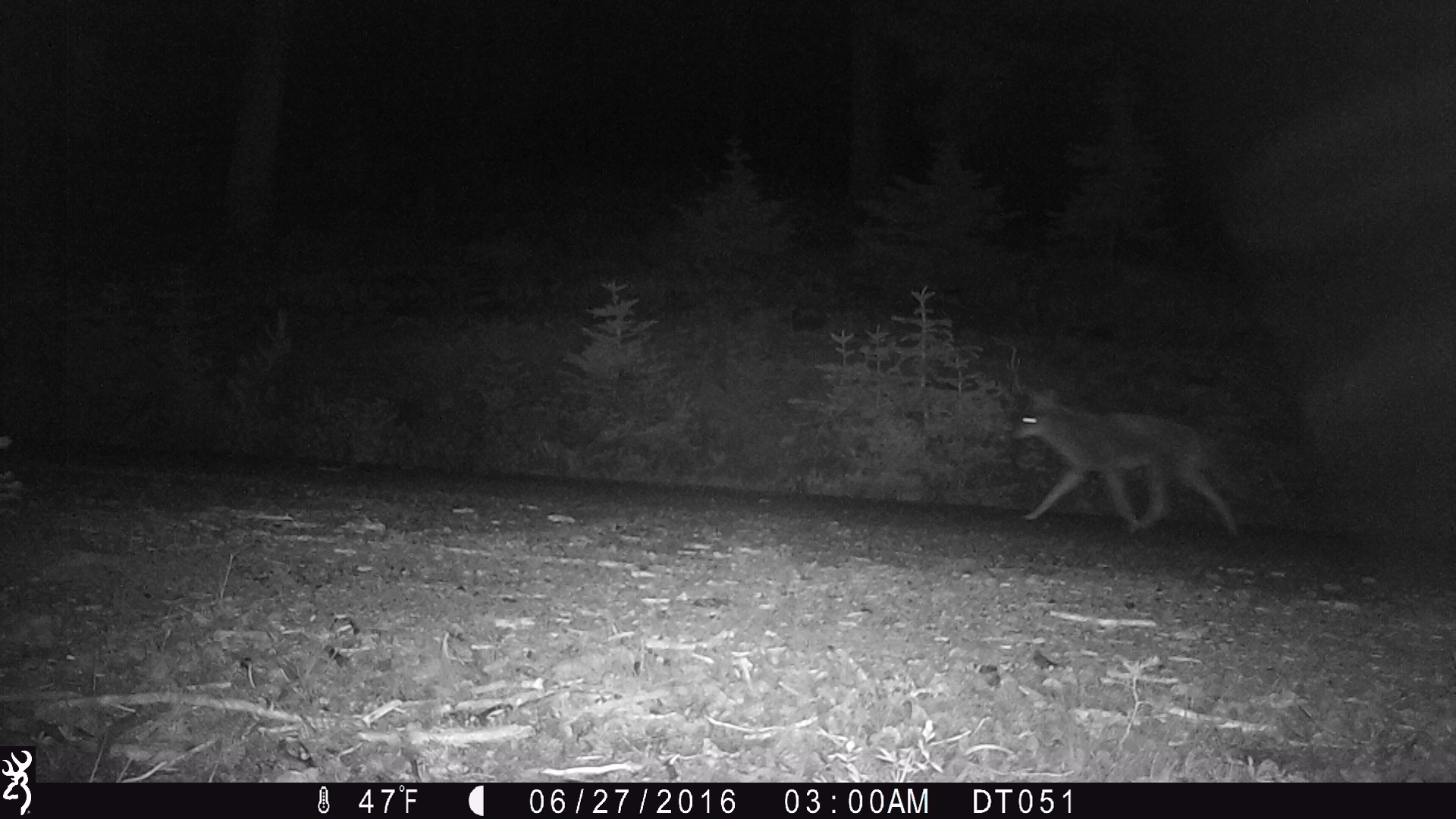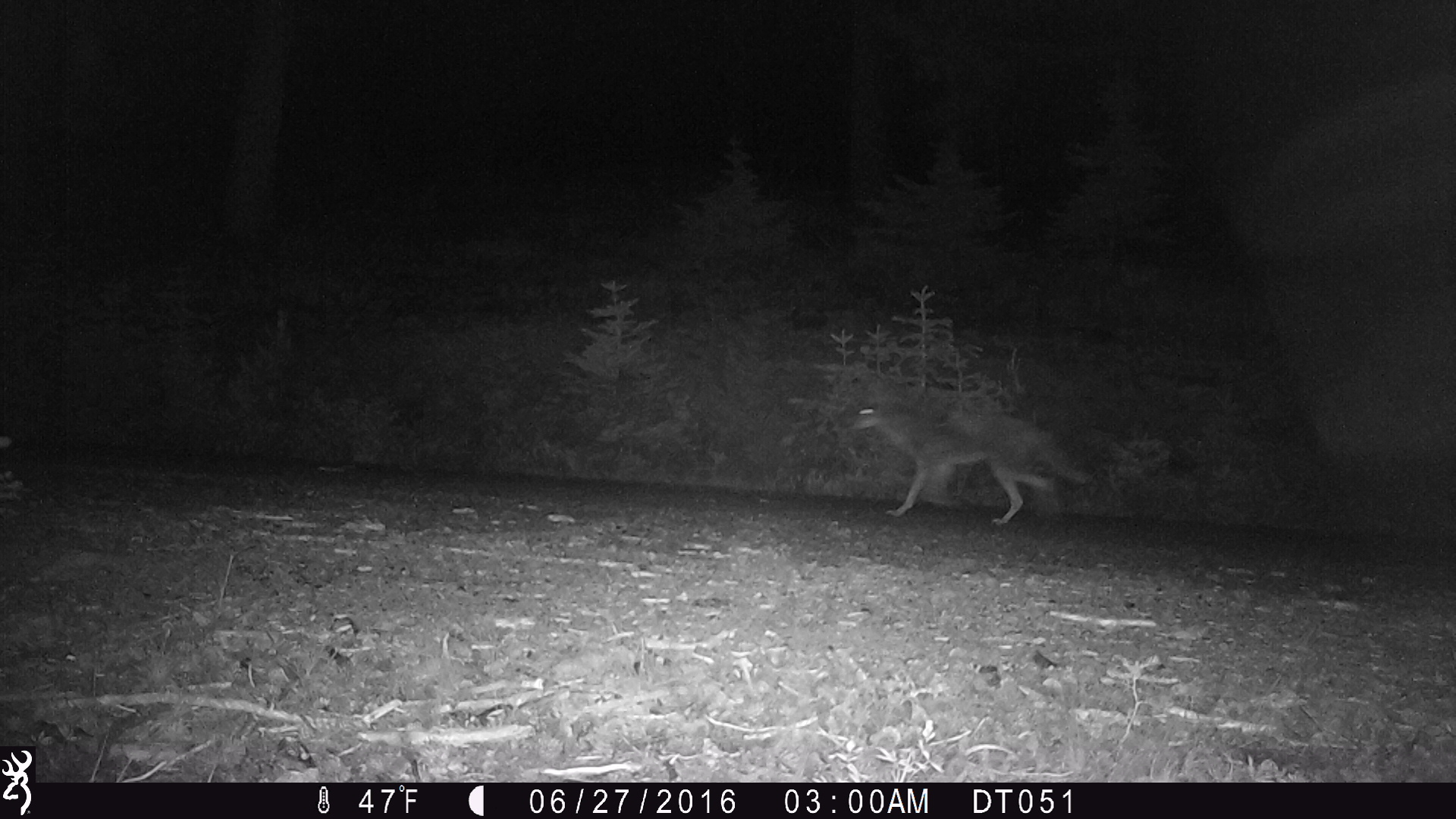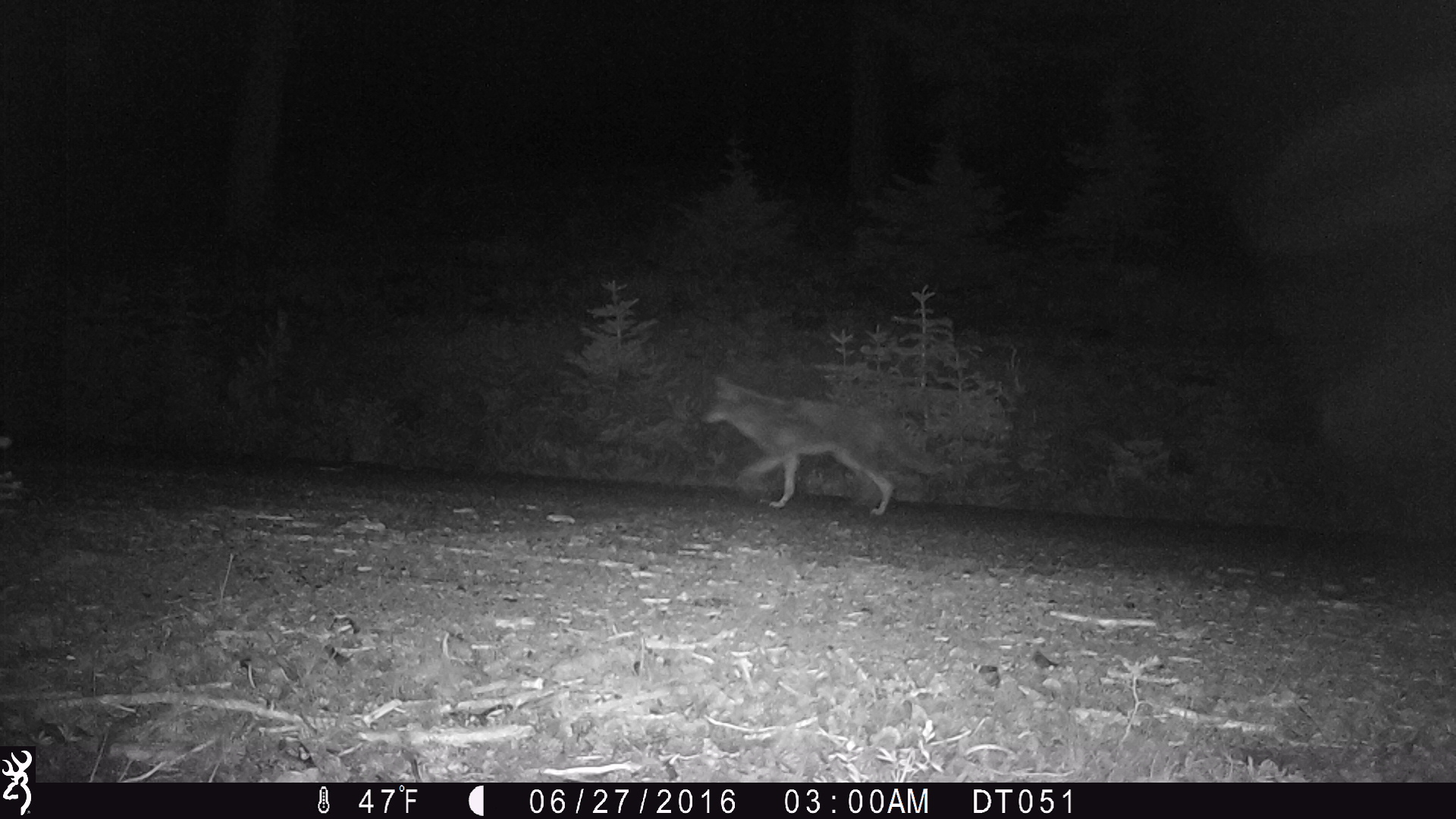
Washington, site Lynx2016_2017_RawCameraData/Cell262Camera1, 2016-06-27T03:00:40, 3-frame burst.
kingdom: Animalia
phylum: Chordata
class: Mammalia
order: Carnivora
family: Canidae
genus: Canis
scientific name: Canis latrans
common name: coyote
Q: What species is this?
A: Canis latrans (coyote).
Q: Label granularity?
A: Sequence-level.